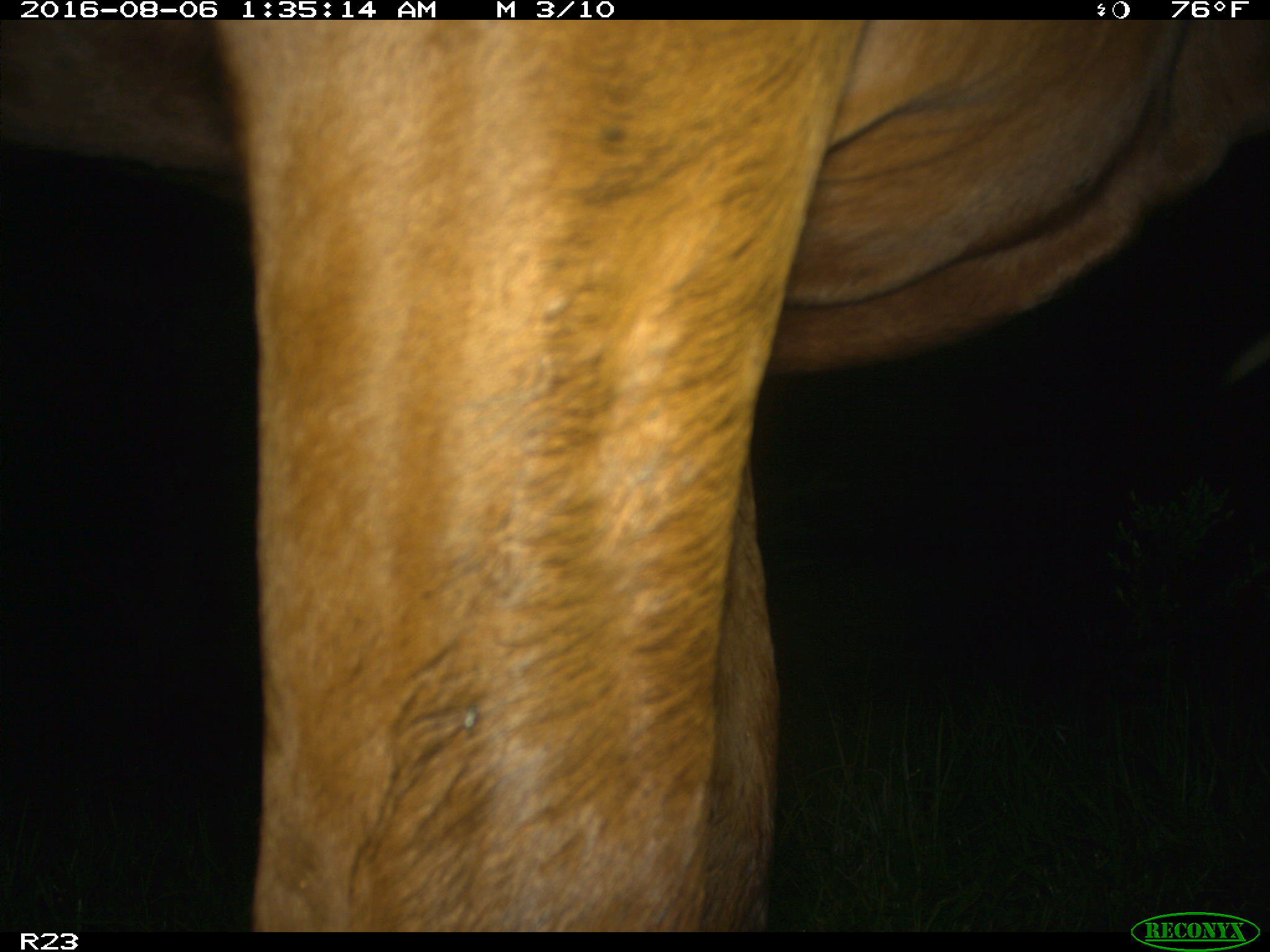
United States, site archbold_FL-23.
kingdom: Animalia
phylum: Chordata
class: Mammalia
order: Artiodactyla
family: Bovidae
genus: Bos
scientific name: Bos taurus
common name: domestic cow